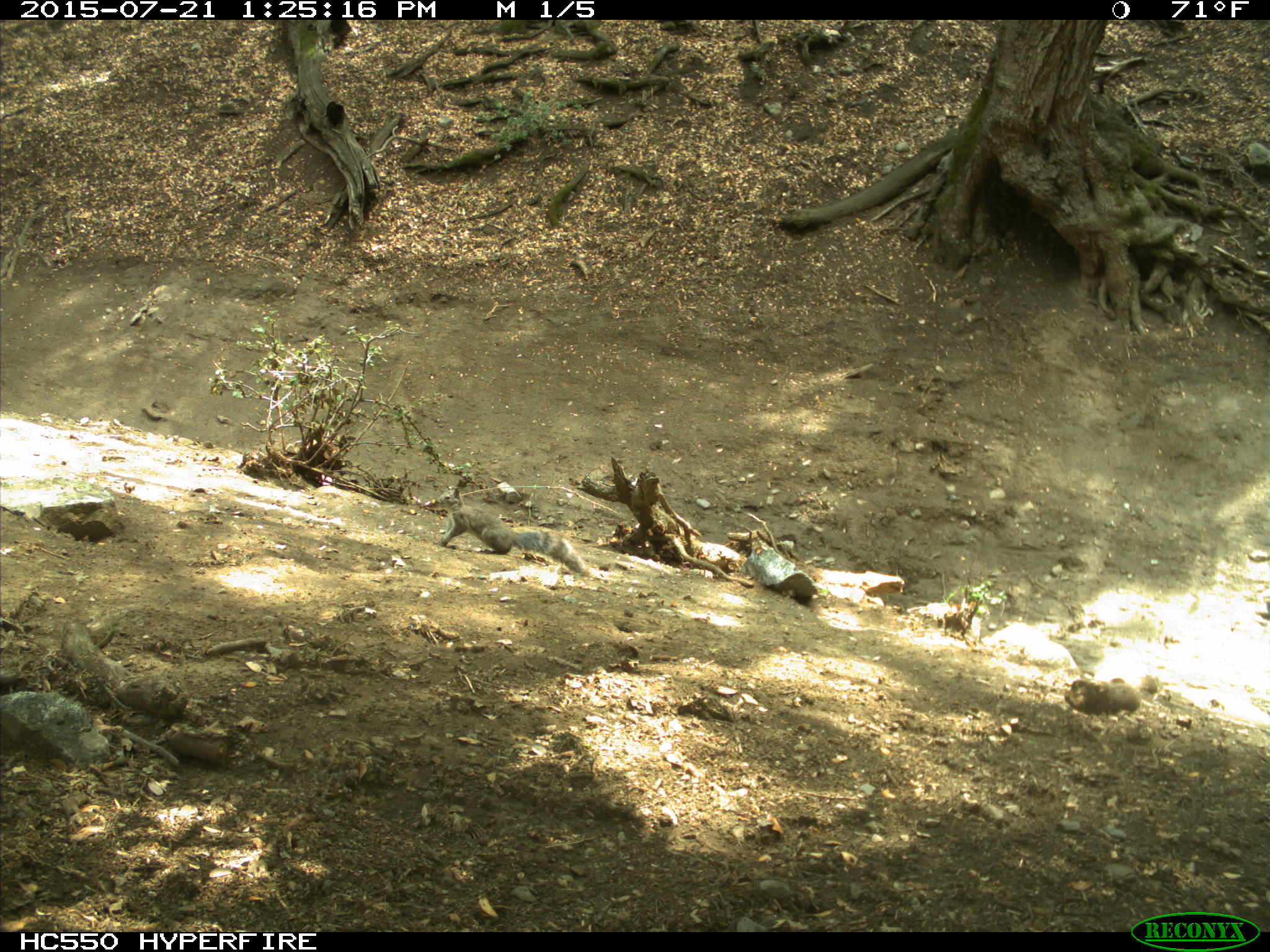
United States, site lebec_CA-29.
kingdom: Animalia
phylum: Chordata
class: Mammalia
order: Rodentia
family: Sciuridae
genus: Sciurus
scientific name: Sciurus carolinensis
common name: eastern gray squirrel